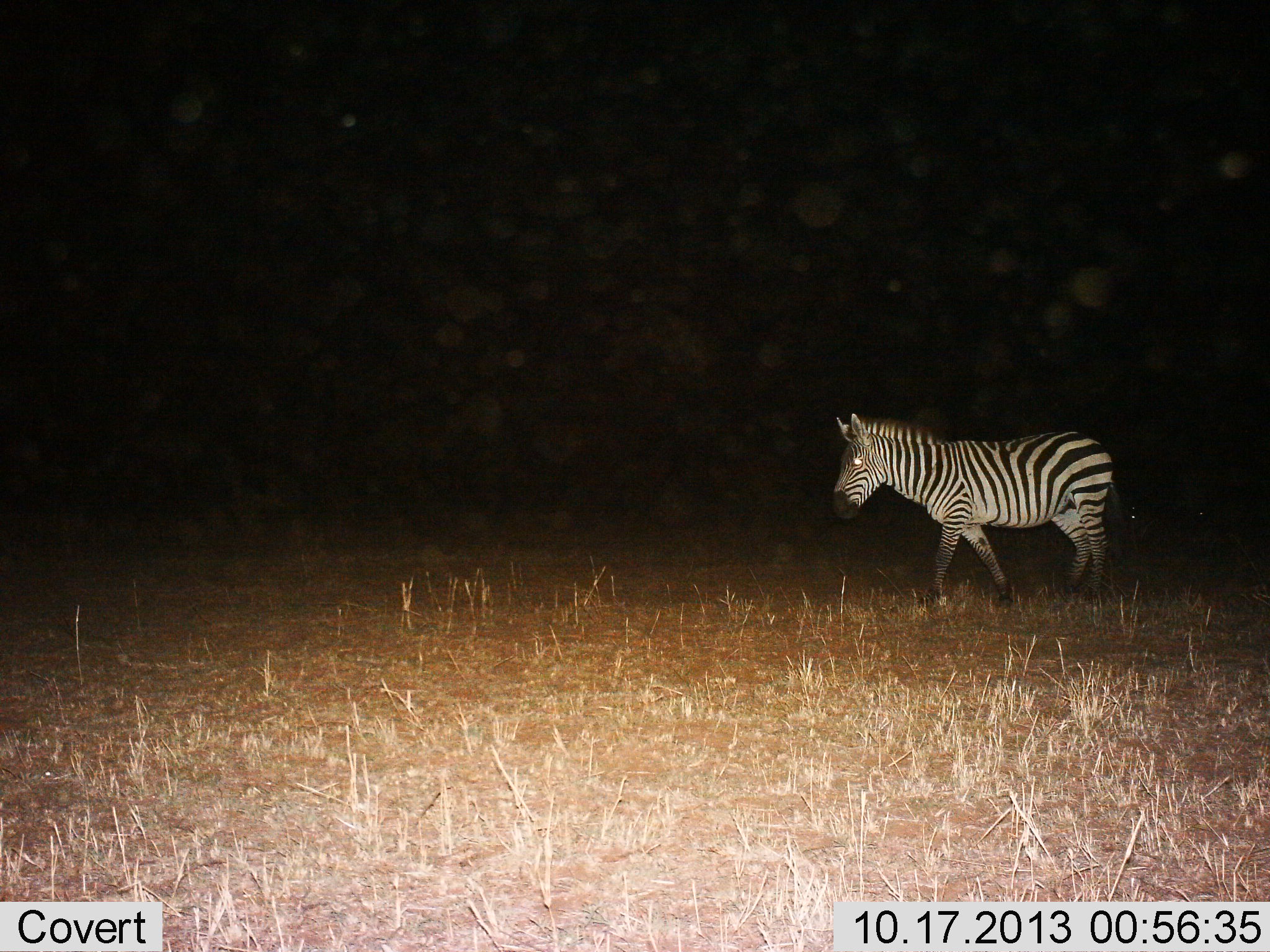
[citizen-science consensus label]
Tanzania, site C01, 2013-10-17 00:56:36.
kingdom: Animalia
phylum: Chordata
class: Mammalia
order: Perissodactyla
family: Equidae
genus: Equus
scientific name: Equus quagga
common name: plains zebra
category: zebra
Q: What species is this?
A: Zebra (plains zebra) (Equus quagga).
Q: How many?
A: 1.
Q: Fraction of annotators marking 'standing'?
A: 30%.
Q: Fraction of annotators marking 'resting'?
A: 0%.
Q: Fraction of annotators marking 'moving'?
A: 70%.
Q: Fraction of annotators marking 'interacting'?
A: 0%.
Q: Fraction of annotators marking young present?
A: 0%.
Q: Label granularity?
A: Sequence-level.